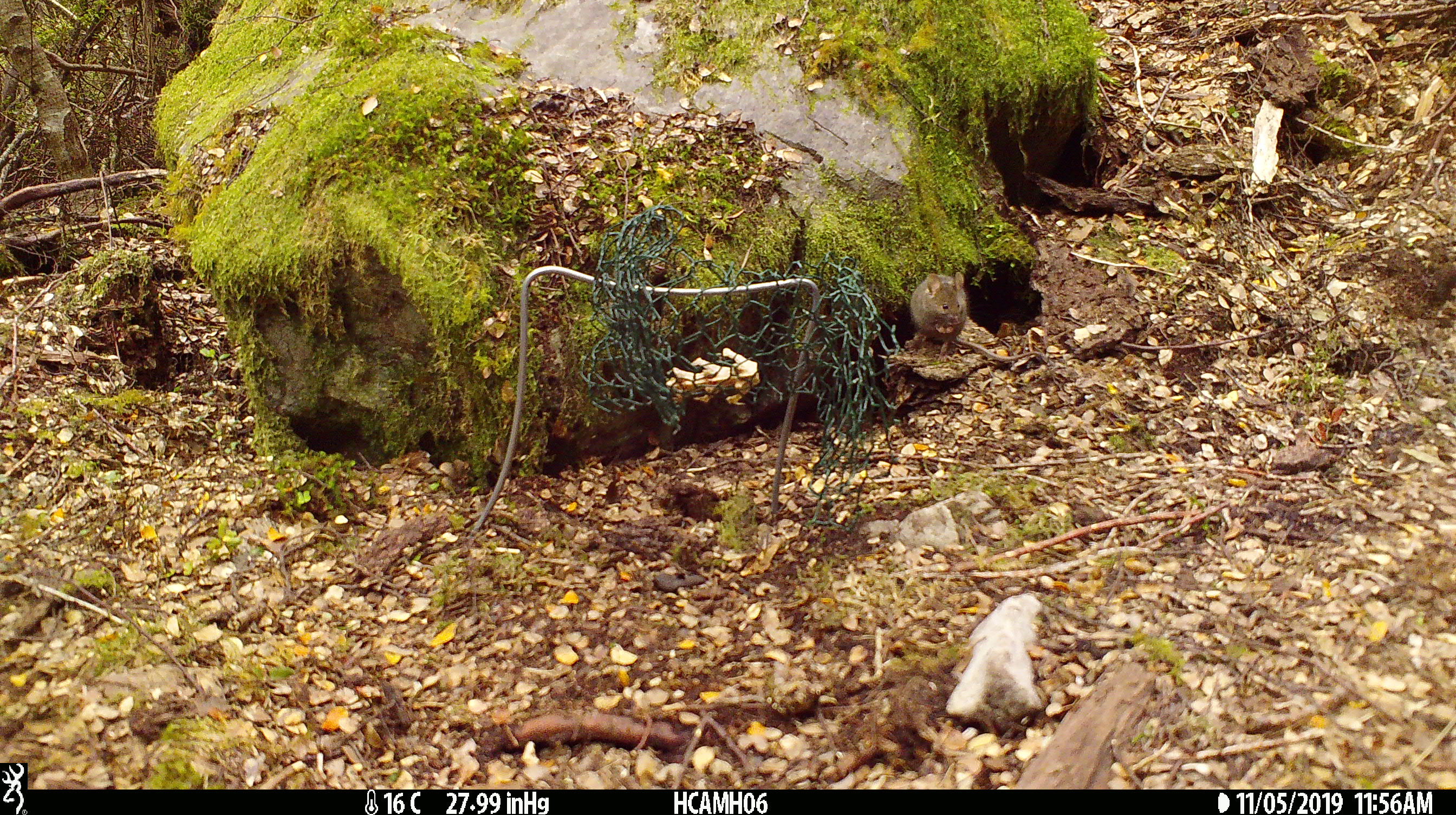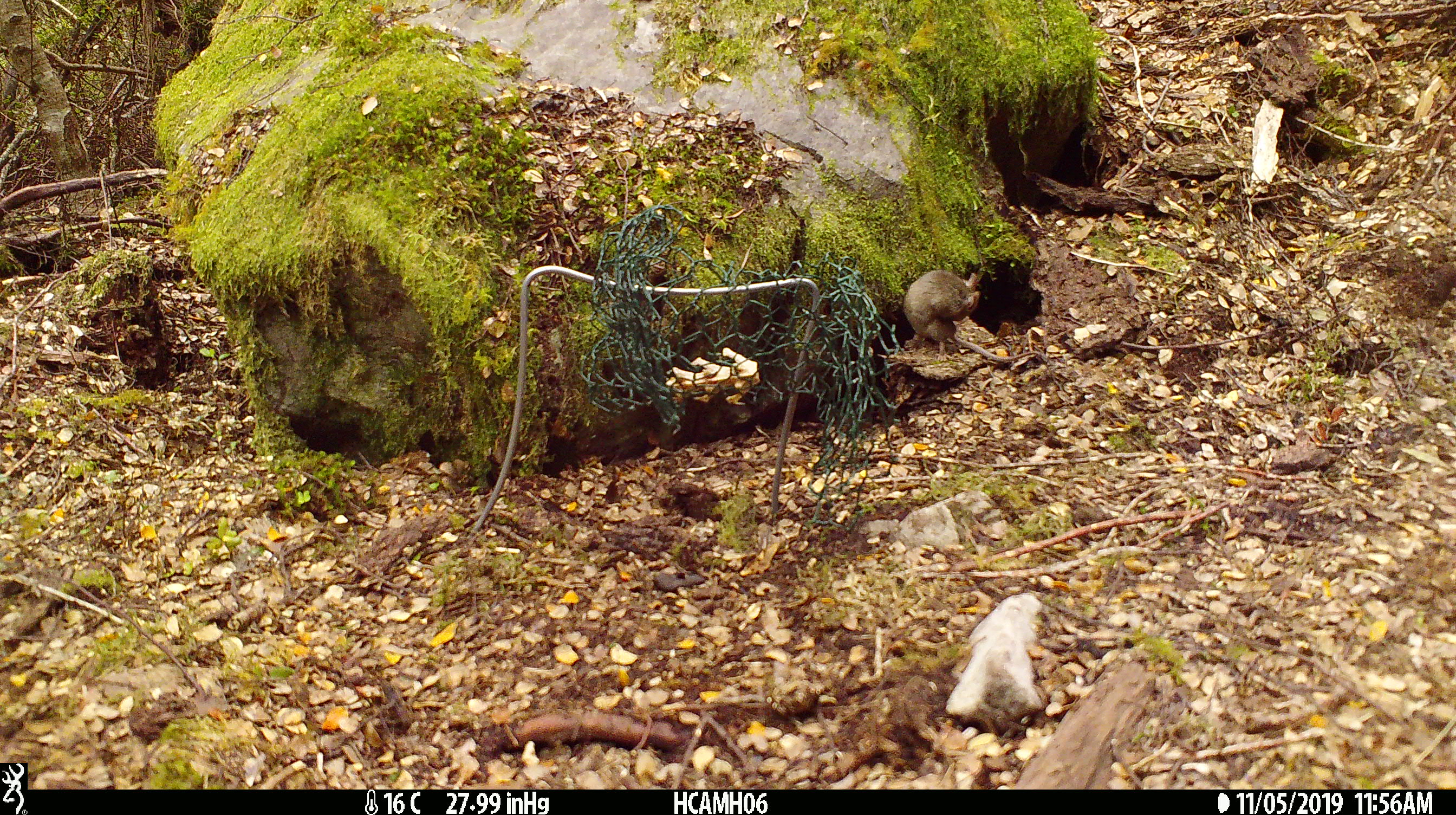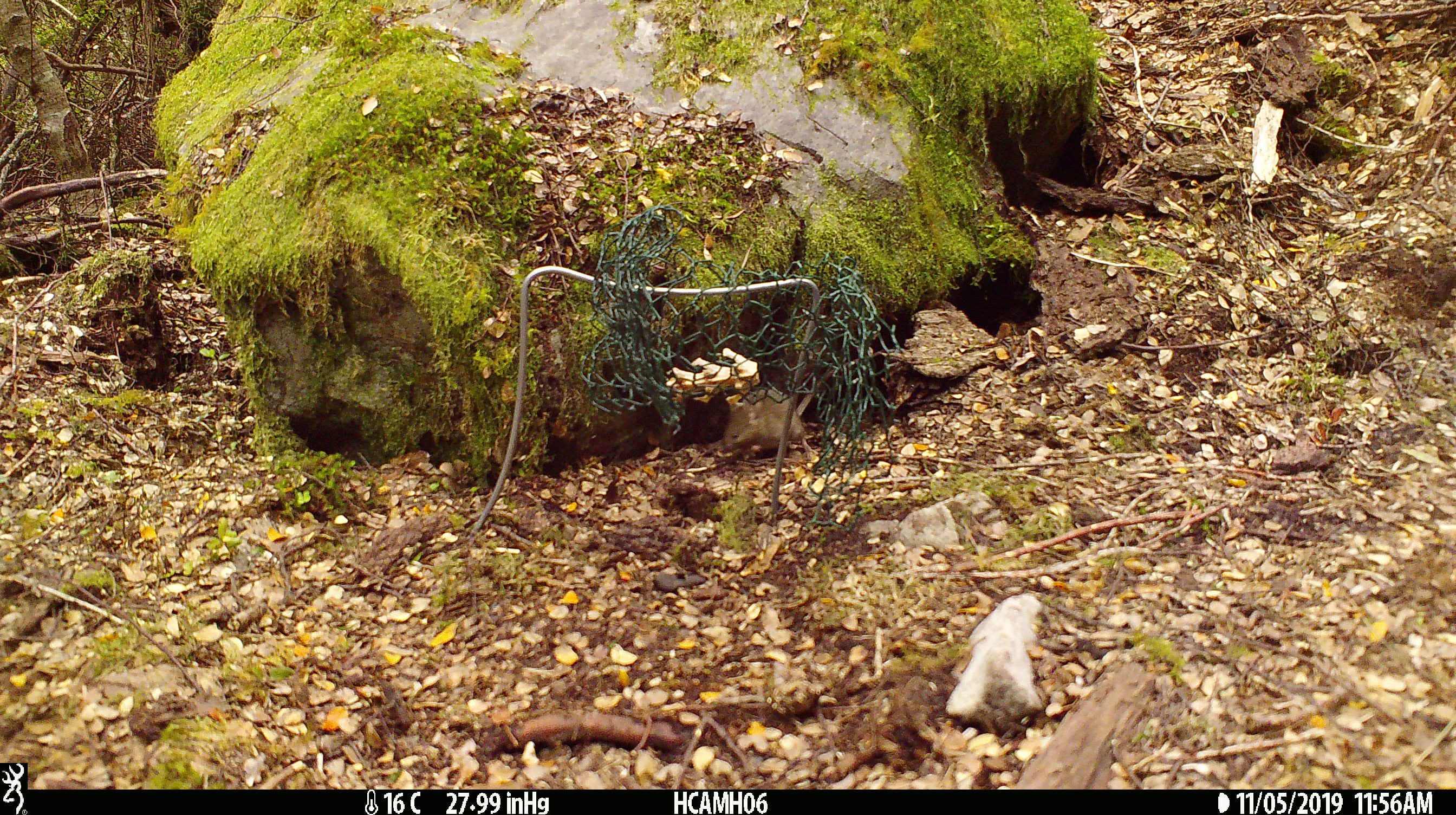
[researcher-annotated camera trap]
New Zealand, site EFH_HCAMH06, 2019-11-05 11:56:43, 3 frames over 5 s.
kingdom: Animalia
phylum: Chordata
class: Mammalia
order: Rodentia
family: Muridae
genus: Mus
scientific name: Mus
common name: mouse